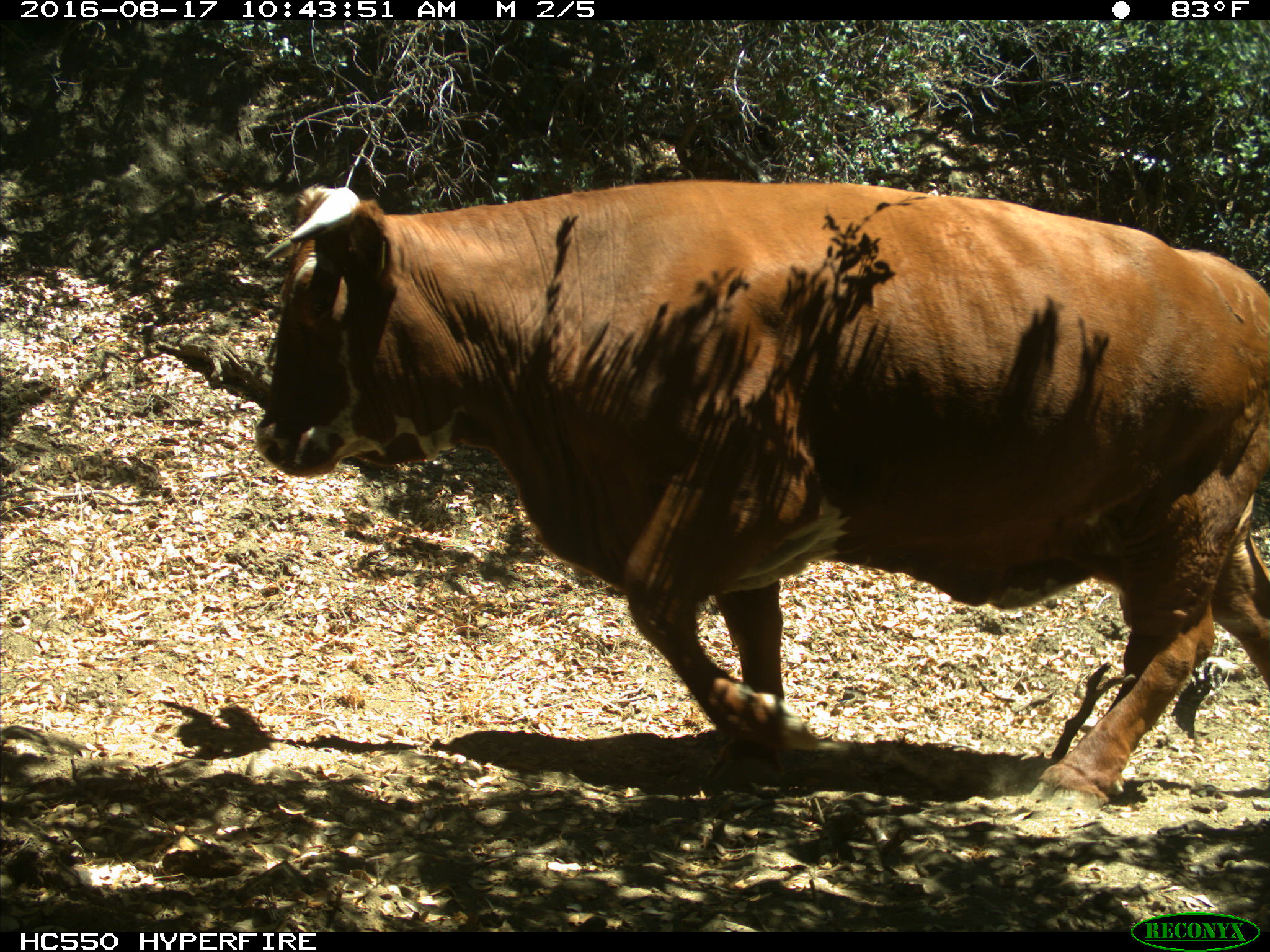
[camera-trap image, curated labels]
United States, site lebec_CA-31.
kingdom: Animalia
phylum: Chordata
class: Mammalia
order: Artiodactyla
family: Bovidae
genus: Bos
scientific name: Bos taurus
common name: domestic cow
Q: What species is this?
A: Bos taurus (domestic cow).